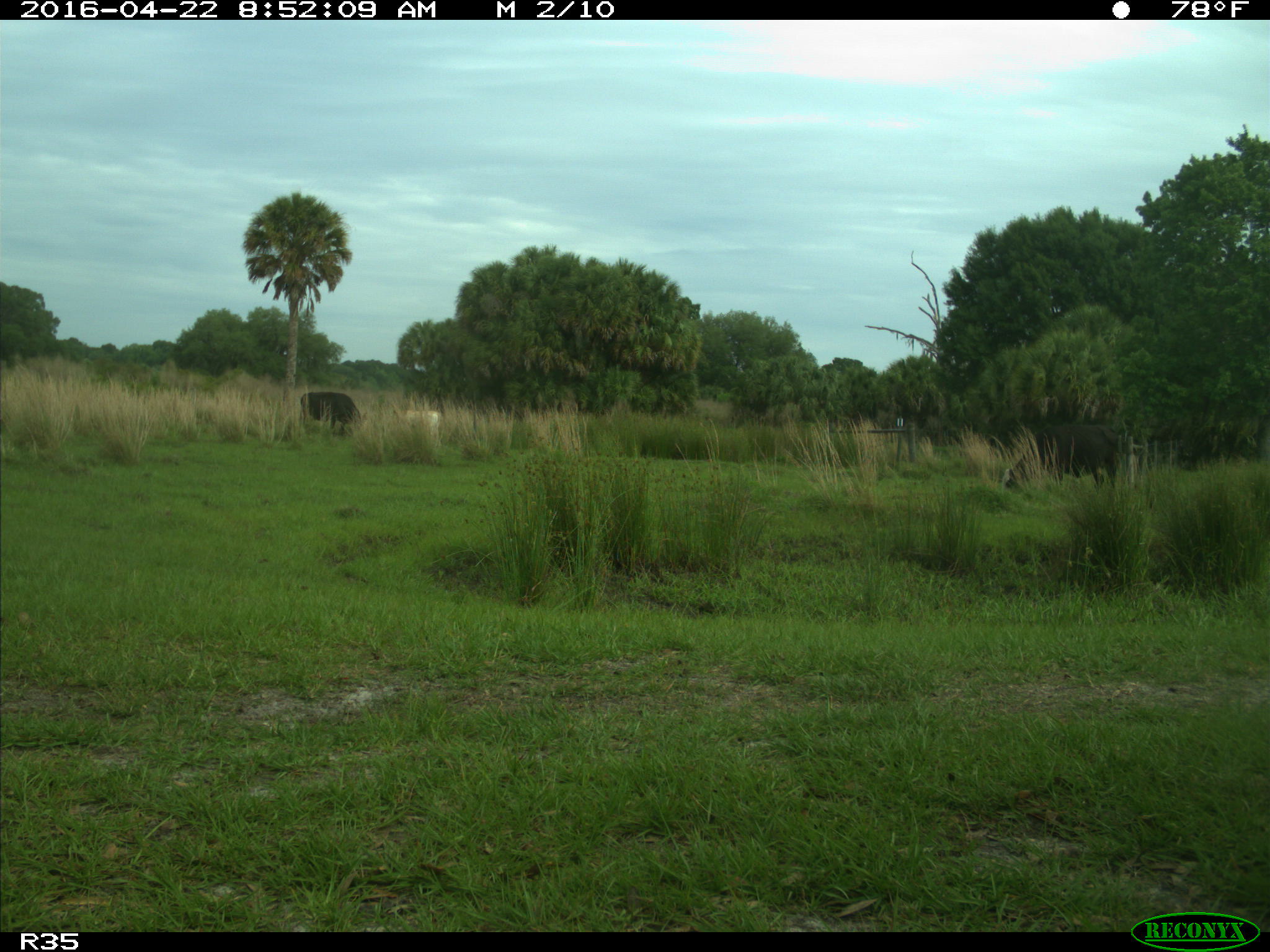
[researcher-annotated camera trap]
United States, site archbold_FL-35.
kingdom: Animalia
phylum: Chordata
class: Mammalia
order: Artiodactyla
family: Bovidae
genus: Bos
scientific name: Bos taurus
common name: domestic cow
Bos taurus (domestic cow).